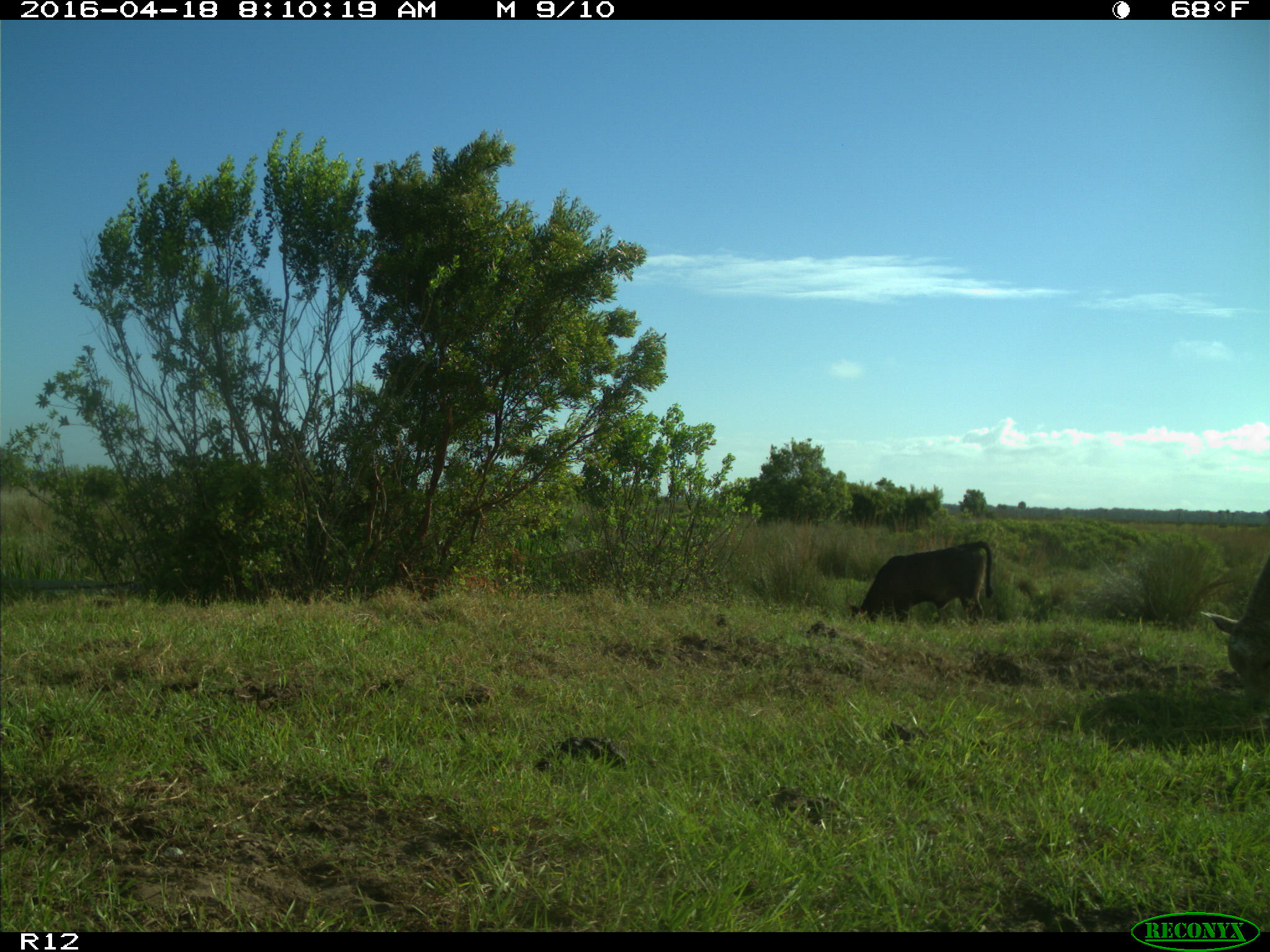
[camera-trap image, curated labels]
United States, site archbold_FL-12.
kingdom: Animalia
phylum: Chordata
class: Mammalia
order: Artiodactyla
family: Bovidae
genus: Bos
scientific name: Bos taurus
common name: domestic cow